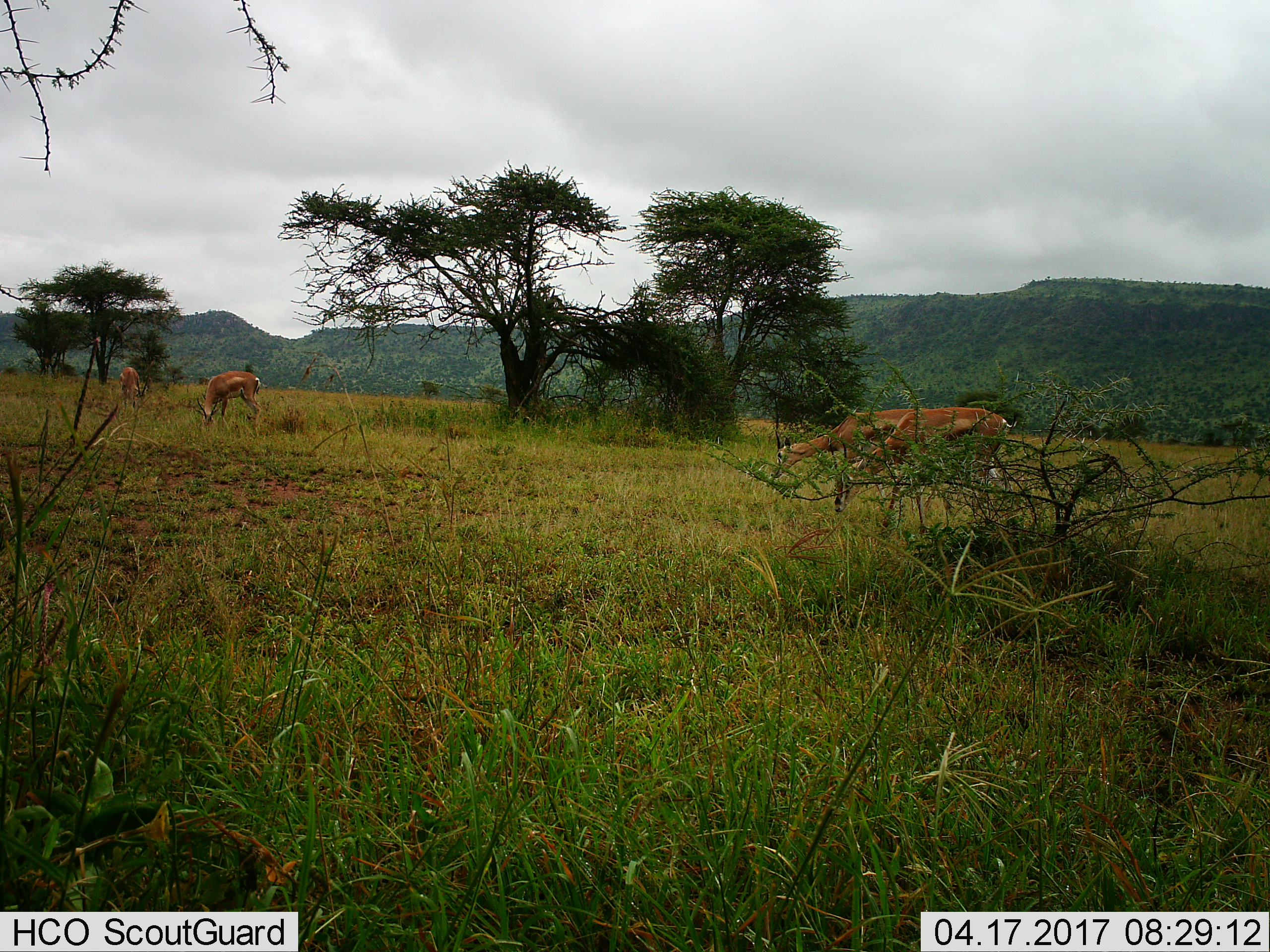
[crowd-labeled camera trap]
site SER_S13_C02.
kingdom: Animalia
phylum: Chordata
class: Mammalia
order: Artiodactyla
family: Bovidae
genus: Nanger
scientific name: Nanger granti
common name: grant's gazelle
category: gazellegrants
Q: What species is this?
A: Gazellegrants (grant's gazelle) (Nanger granti).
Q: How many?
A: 4.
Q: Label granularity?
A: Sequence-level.